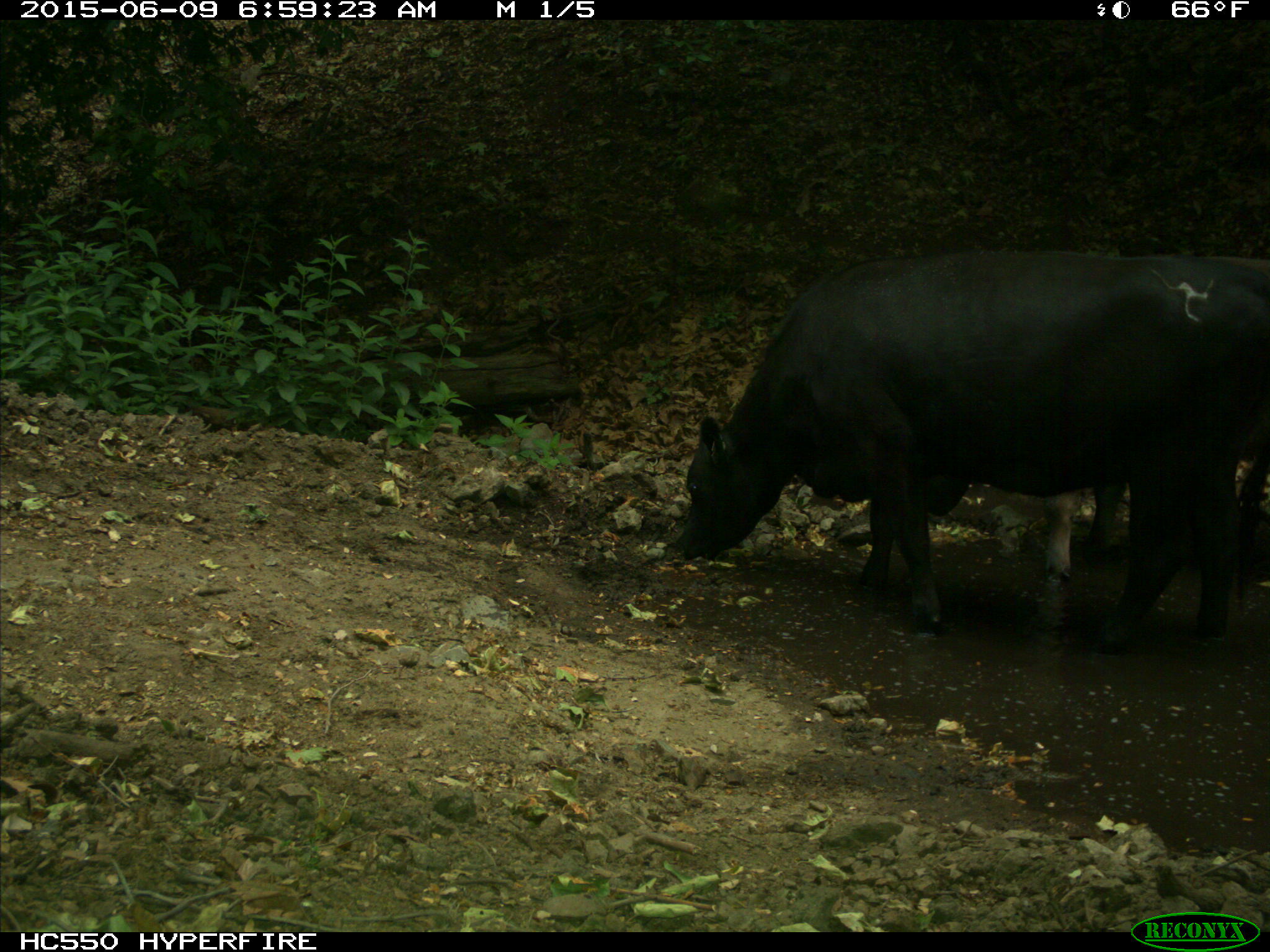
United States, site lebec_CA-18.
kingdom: Animalia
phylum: Chordata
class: Mammalia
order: Artiodactyla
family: Bovidae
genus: Bos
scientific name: Bos taurus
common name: domestic cow